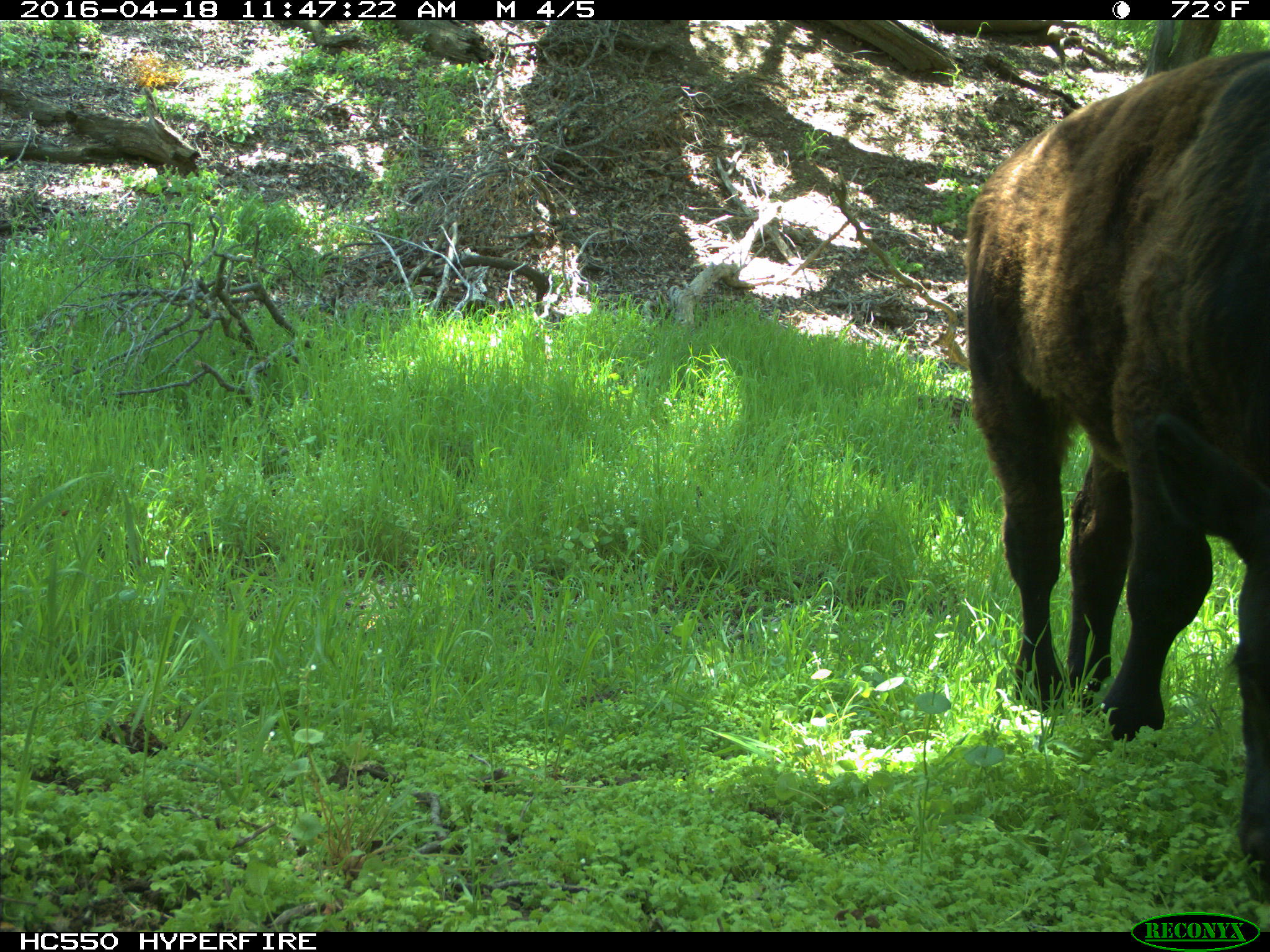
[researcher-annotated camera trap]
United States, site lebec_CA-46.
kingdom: Animalia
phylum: Chordata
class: Mammalia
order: Artiodactyla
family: Bovidae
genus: Bos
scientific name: Bos taurus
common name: domestic cow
Bos taurus (domestic cow).